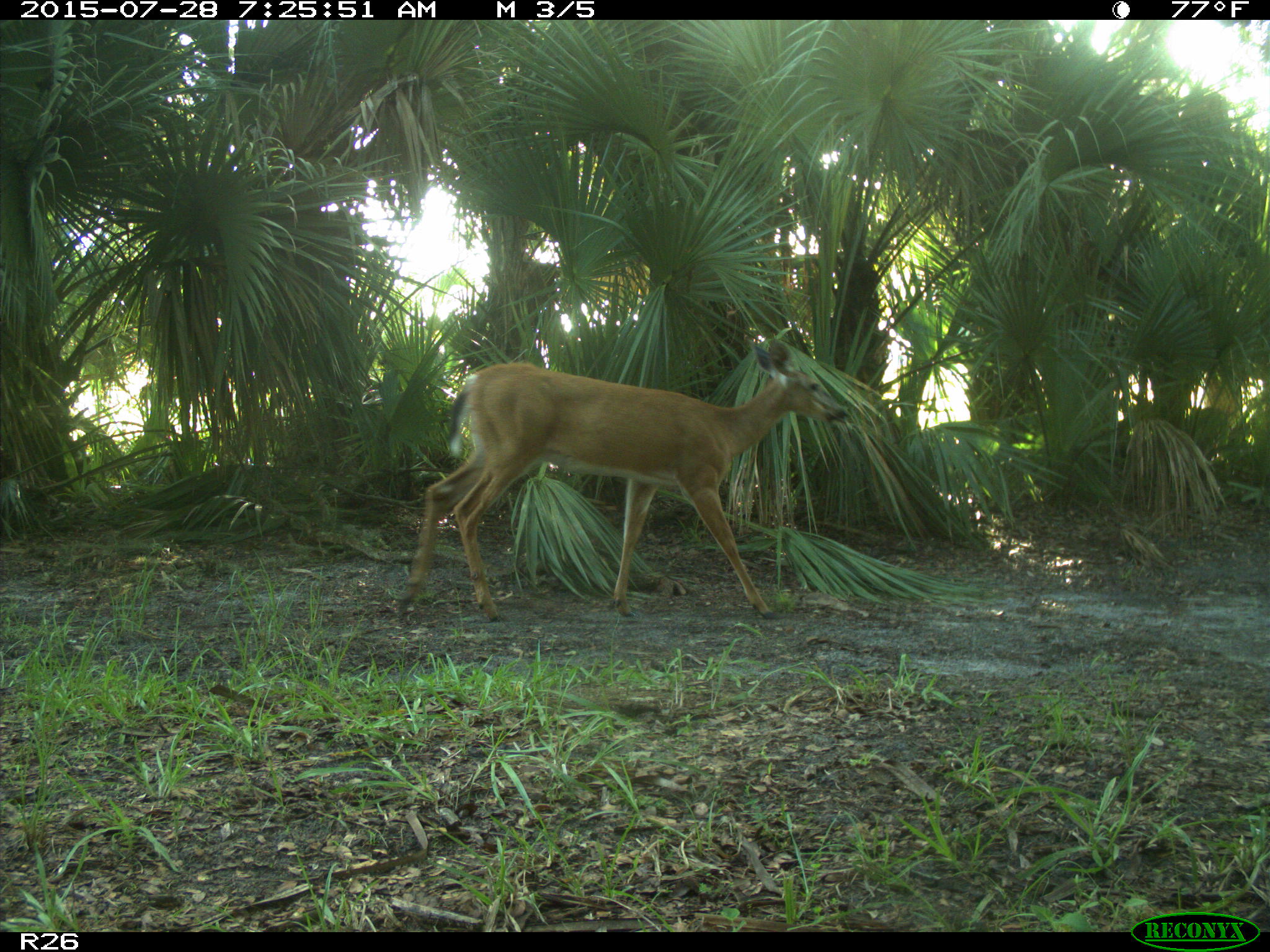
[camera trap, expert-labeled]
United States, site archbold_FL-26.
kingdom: Animalia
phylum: Chordata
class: Mammalia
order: Artiodactyla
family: Cervidae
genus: Odocoileus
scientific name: Odocoileus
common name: deer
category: unidentified deer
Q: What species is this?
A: Unidentified deer (deer) (Odocoileus).